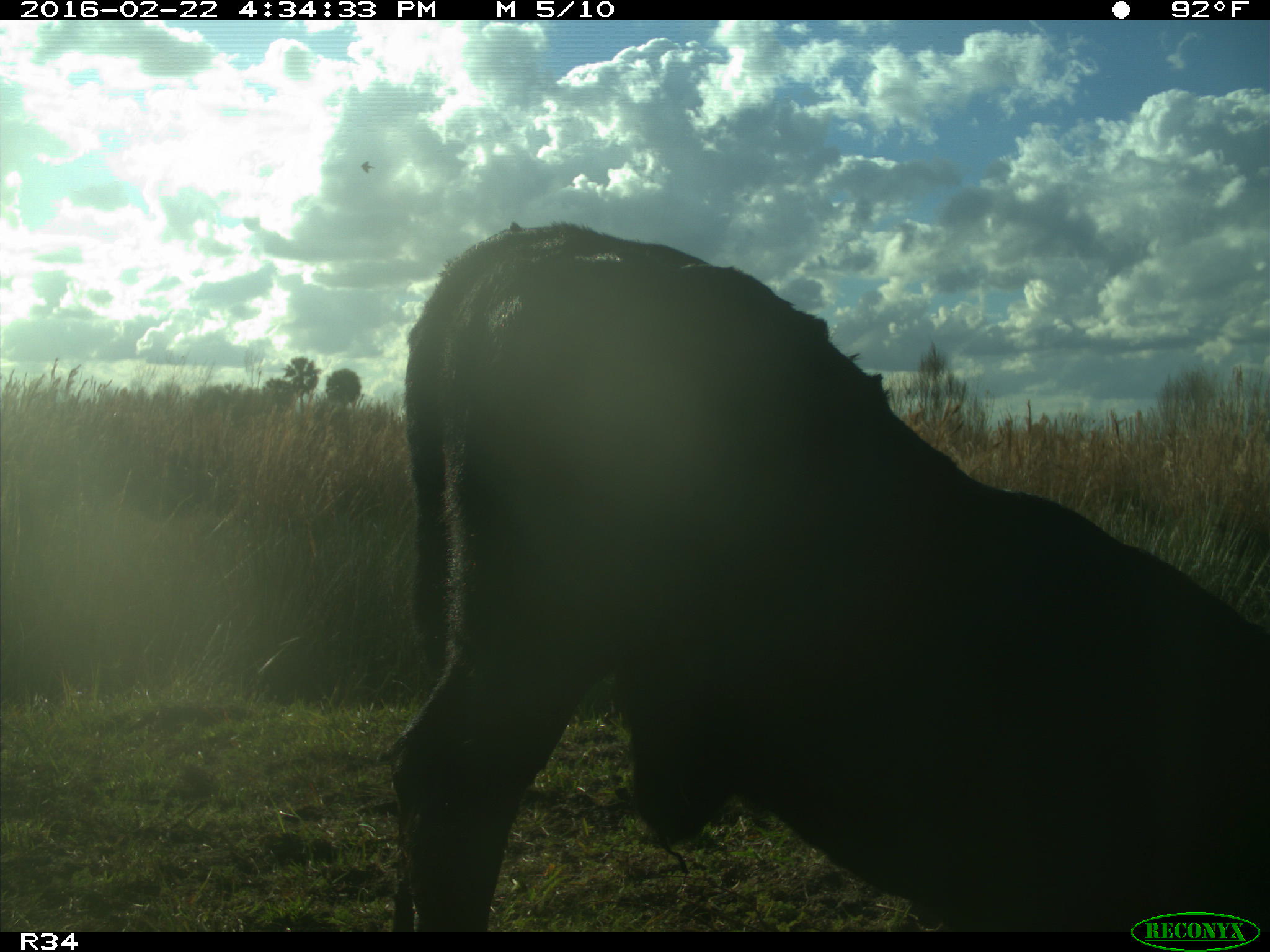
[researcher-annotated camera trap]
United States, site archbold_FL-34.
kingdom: Animalia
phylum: Chordata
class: Mammalia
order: Artiodactyla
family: Bovidae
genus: Bos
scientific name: Bos taurus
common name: domestic cow